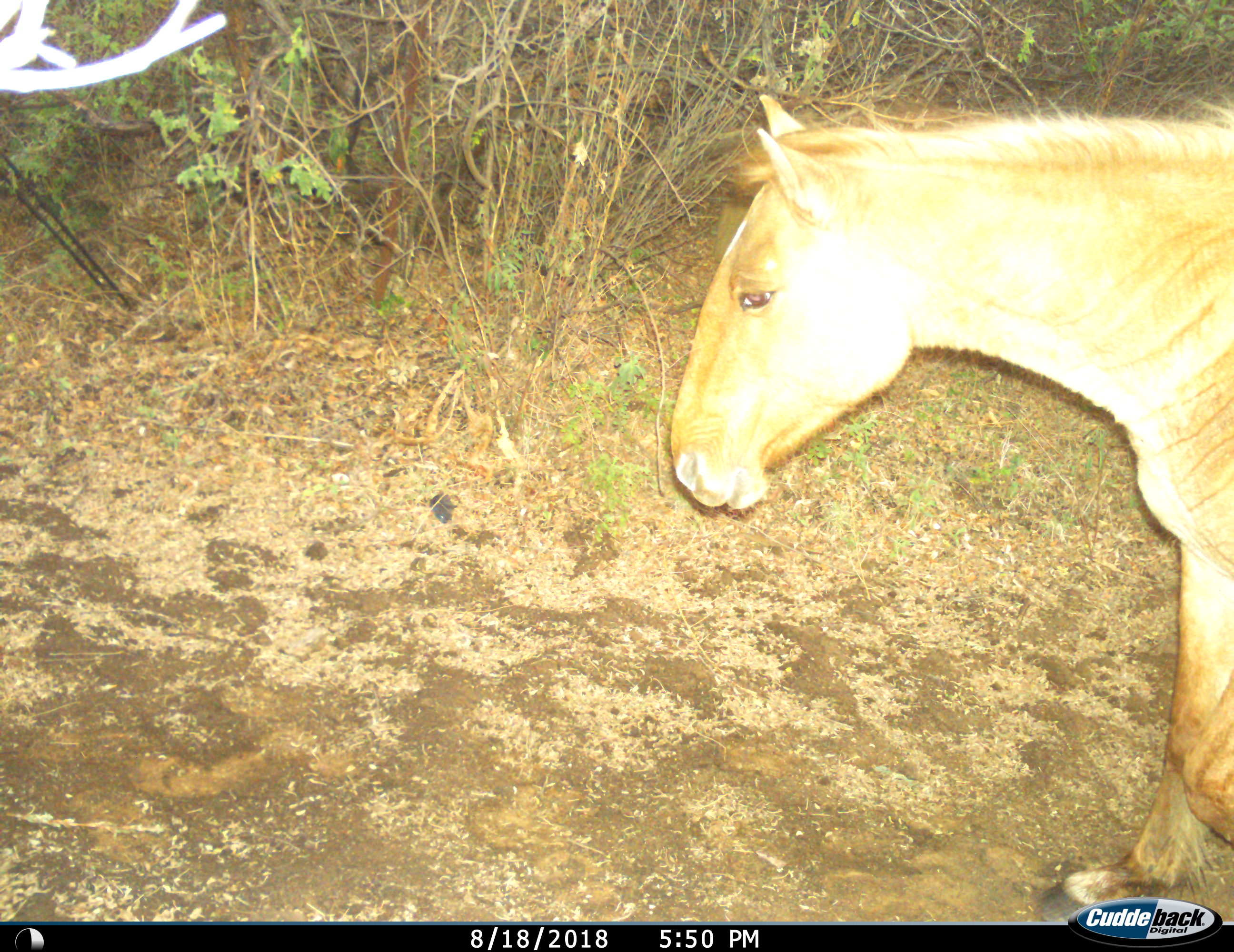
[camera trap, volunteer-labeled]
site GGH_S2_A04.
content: unidentified animal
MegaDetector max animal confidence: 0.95